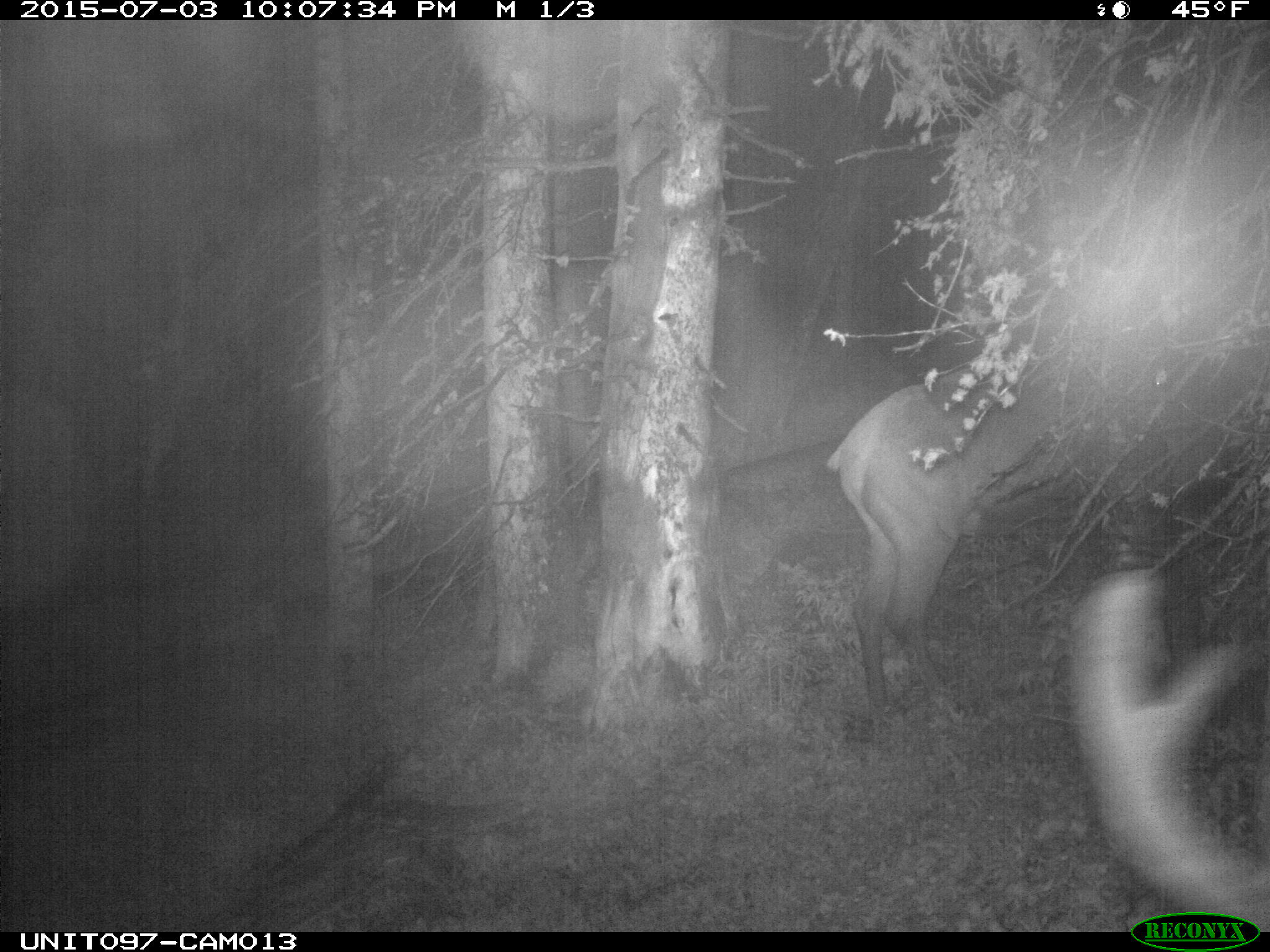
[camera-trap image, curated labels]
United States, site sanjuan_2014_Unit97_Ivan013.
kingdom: Animalia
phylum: Chordata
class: Mammalia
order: Artiodactyla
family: Cervidae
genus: Cervus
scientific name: Cervus elaphus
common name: red deer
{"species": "Cervus elaphus (red deer)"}